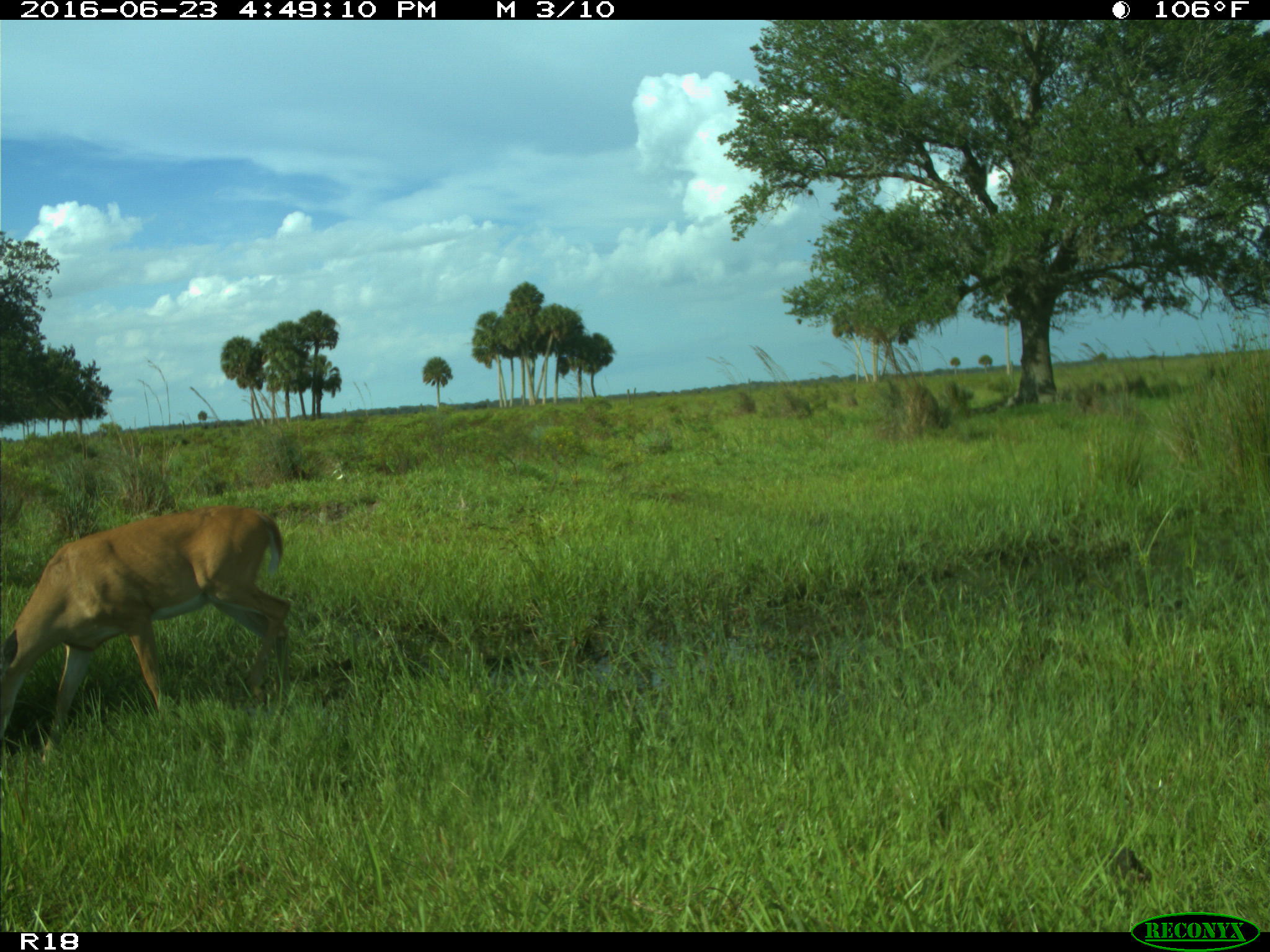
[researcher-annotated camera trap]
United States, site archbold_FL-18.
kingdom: Animalia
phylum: Chordata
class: Mammalia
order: Artiodactyla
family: Cervidae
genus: Odocoileus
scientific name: Odocoileus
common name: deer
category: unidentified deer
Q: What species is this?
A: Unidentified deer (deer) (Odocoileus).